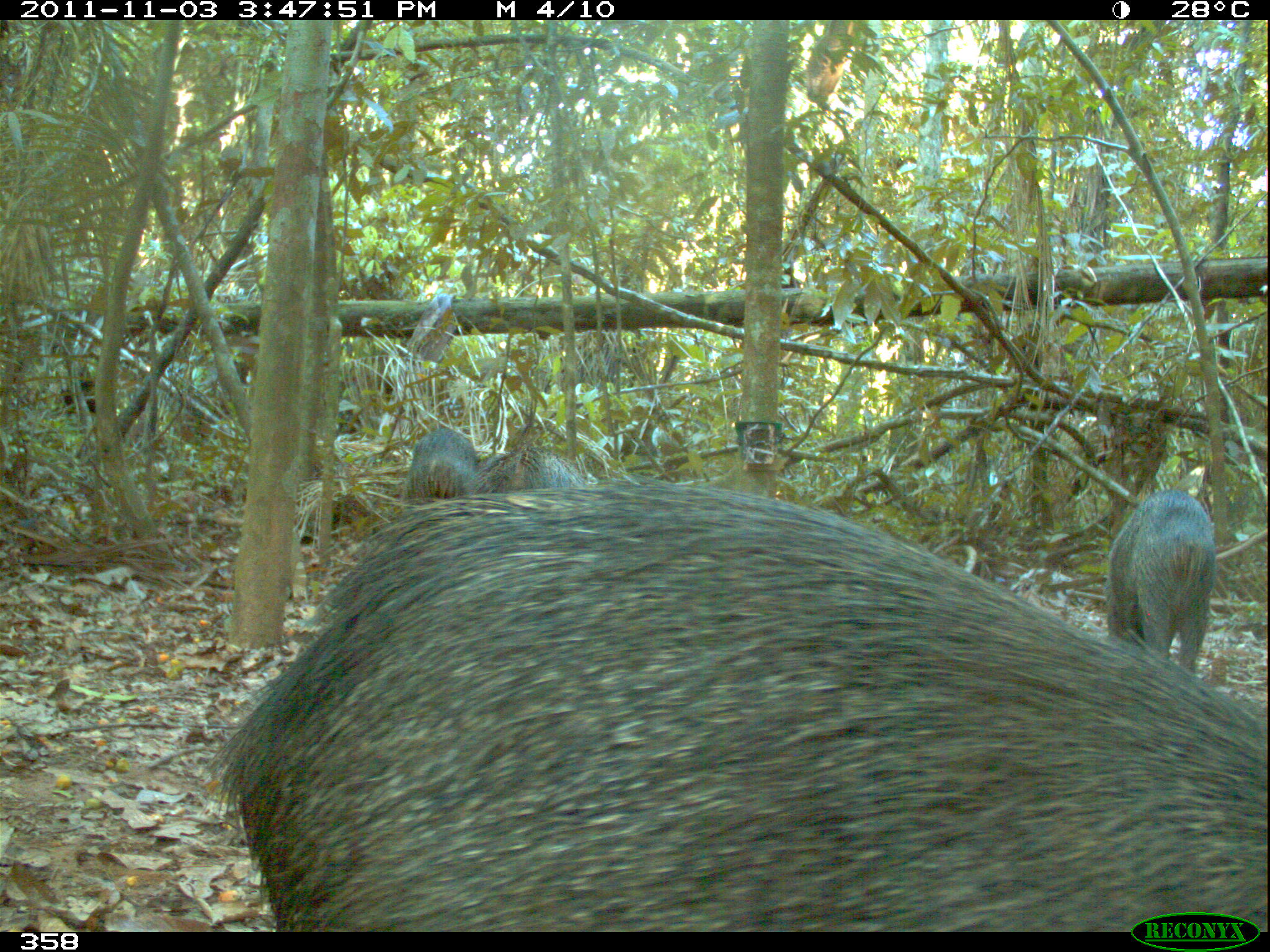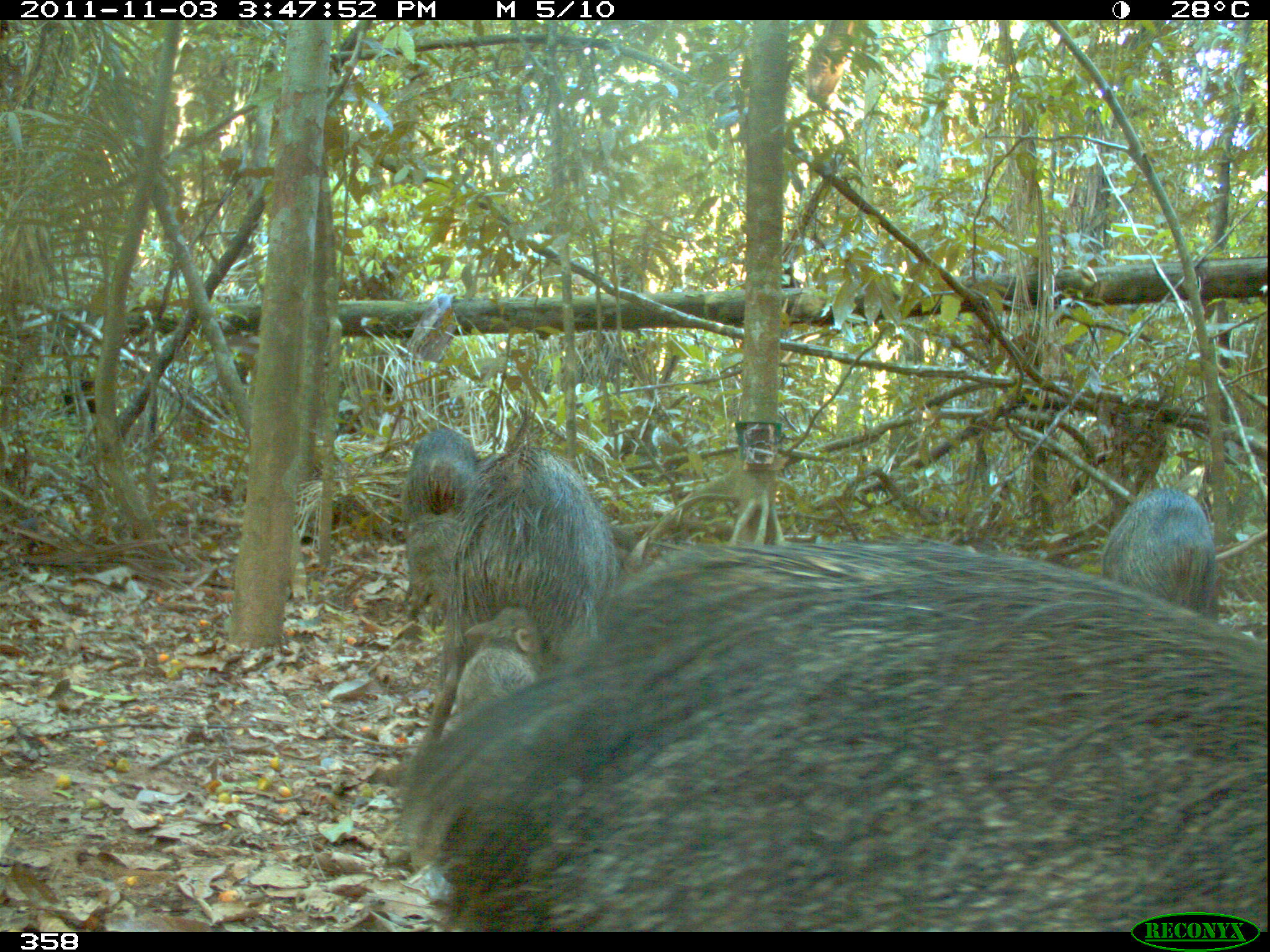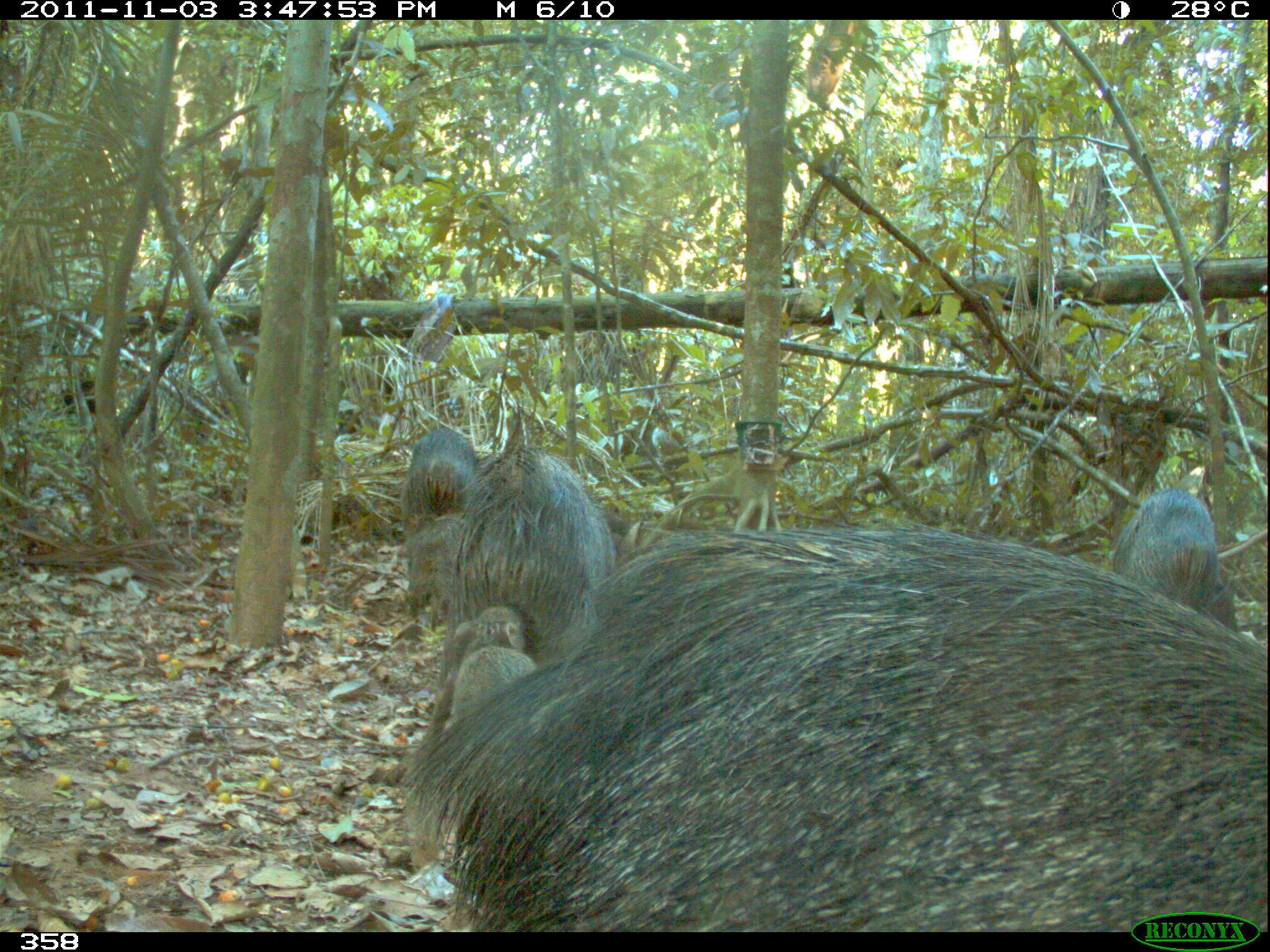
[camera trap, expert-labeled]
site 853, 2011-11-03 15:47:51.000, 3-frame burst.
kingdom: Animalia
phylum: Chordata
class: Mammalia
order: Artiodactyla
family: Tayassuidae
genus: Pecari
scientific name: Pecari tajacu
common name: collared peccary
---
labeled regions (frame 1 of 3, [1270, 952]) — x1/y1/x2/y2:
pecari tajacu: 200/480/1270/931; 1100/489/1215/664; 406/427/479/504; 477/446/584/492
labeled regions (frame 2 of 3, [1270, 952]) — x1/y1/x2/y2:
pecari tajacu: 385/534/1270/932; 450/438/618/680; 377/428/466/630; 1099/487/1216/620; 454/605/543/715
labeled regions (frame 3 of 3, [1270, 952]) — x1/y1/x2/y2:
pecari tajacu: 395/520/1270/932; 444/436/614/741; 1111/486/1238/633; 442/605/536/734; 398/506/477/630; 407/421/476/523